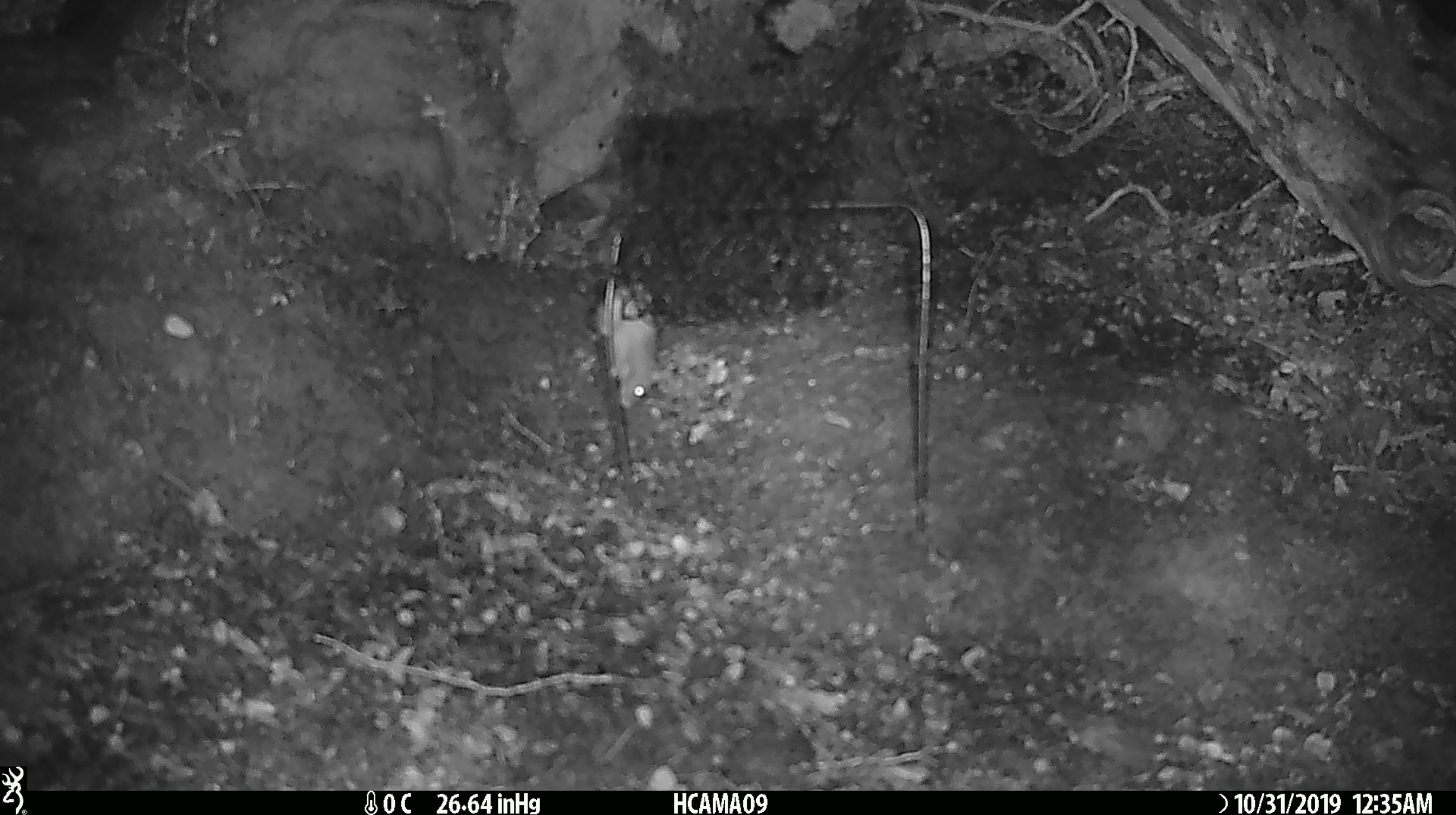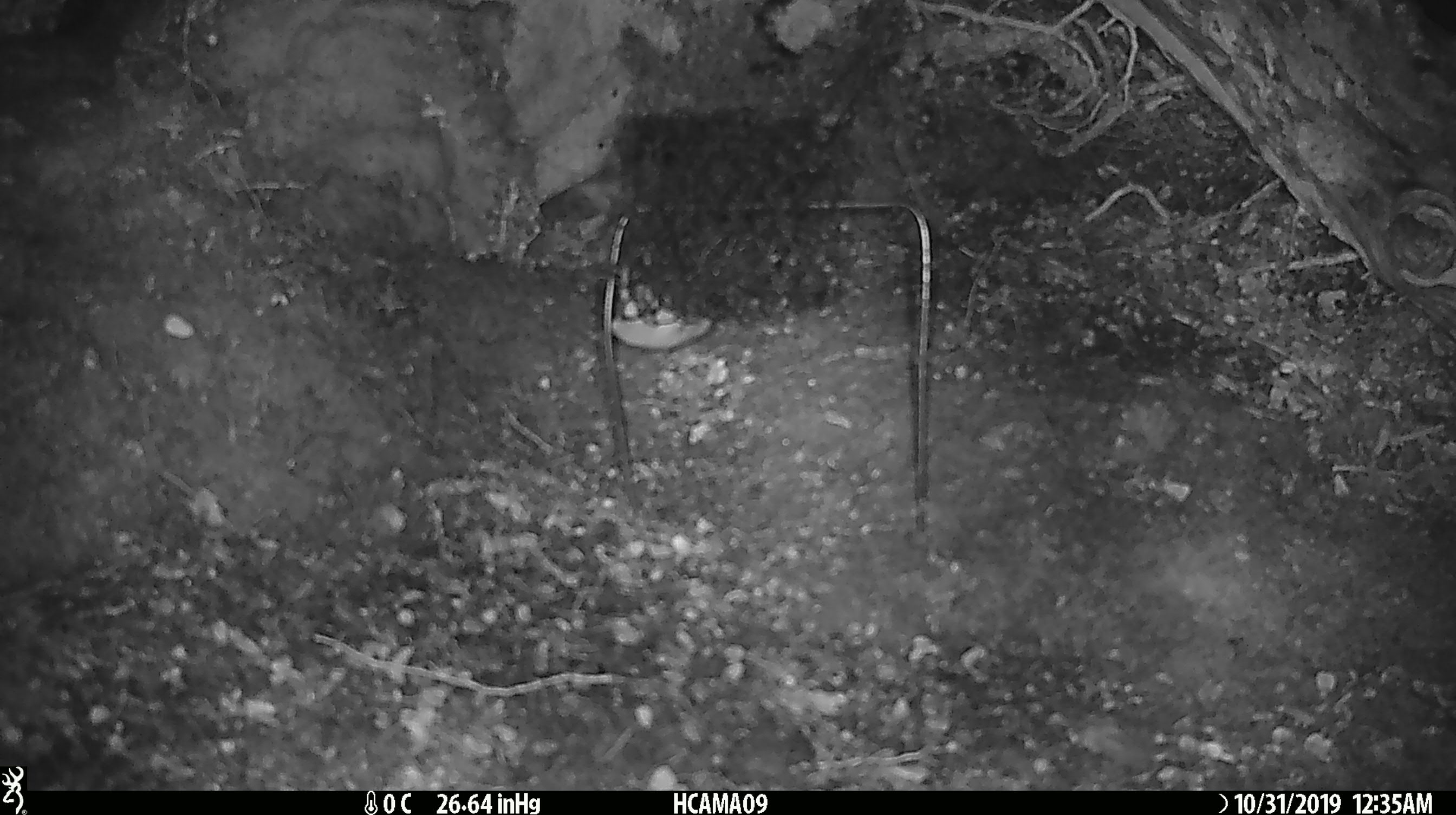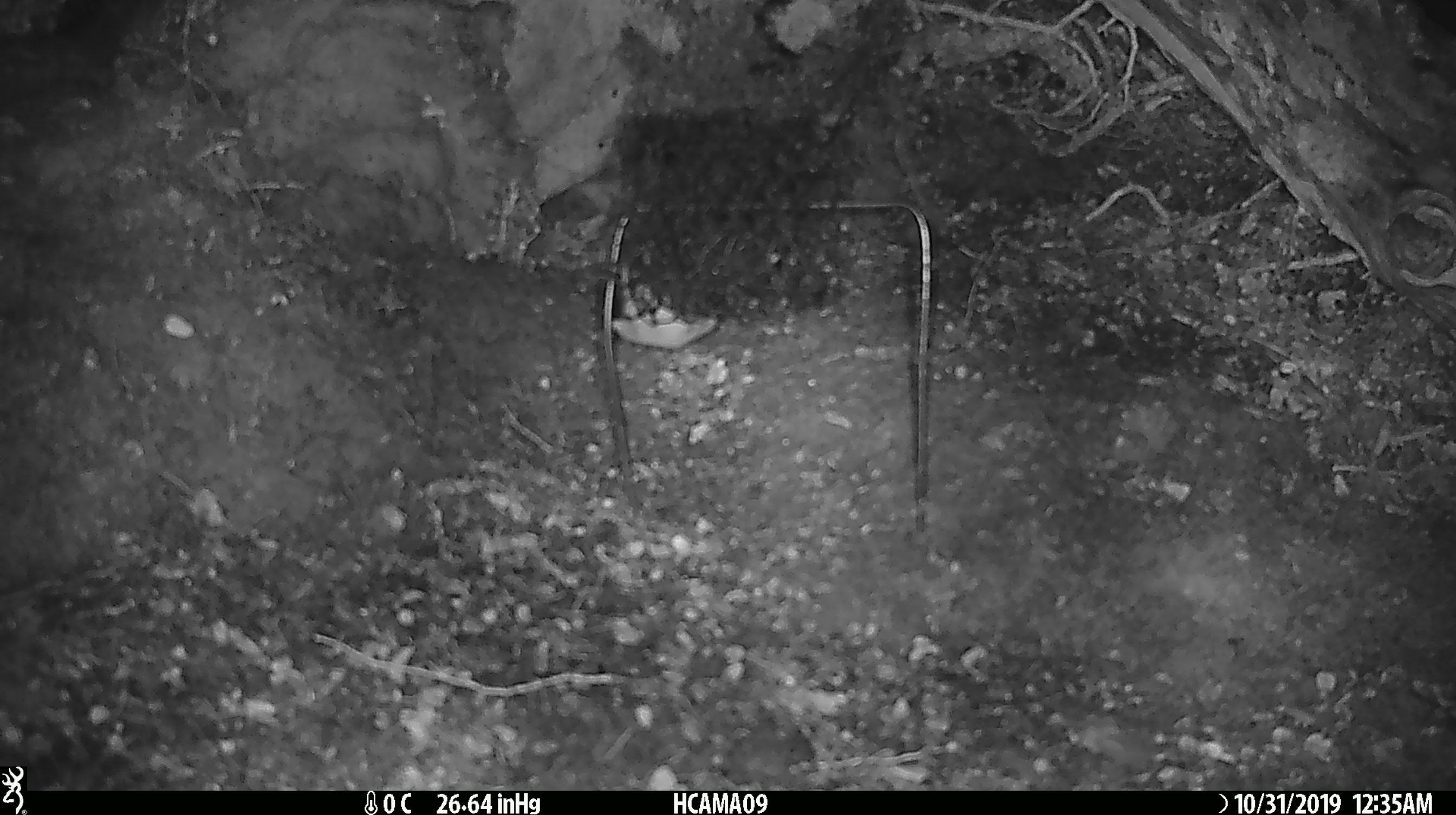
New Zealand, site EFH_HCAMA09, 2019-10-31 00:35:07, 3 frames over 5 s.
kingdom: Animalia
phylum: Chordata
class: Mammalia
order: Rodentia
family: Muridae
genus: Mus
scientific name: Mus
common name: mouse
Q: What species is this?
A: Mouse (Mus).